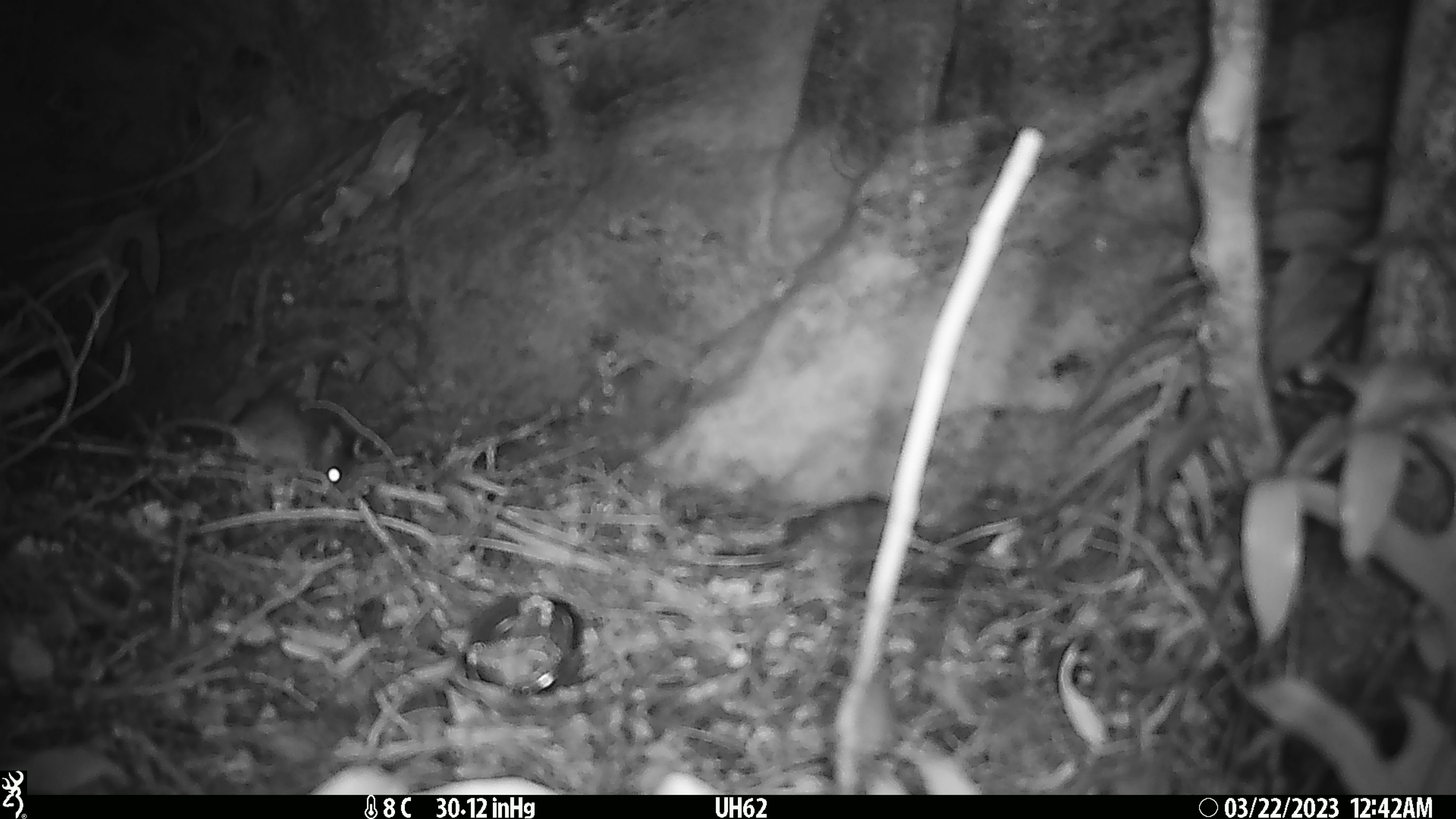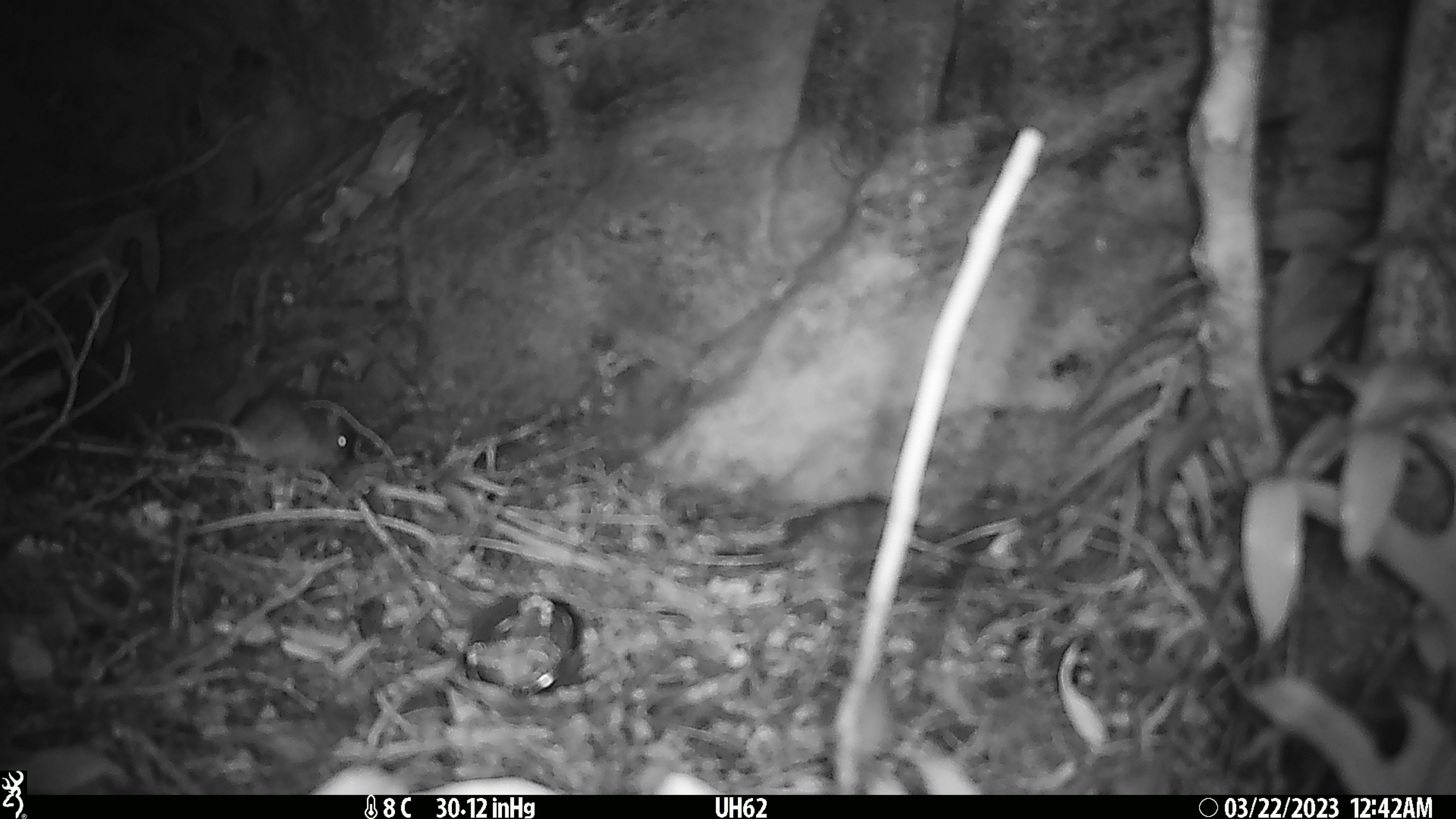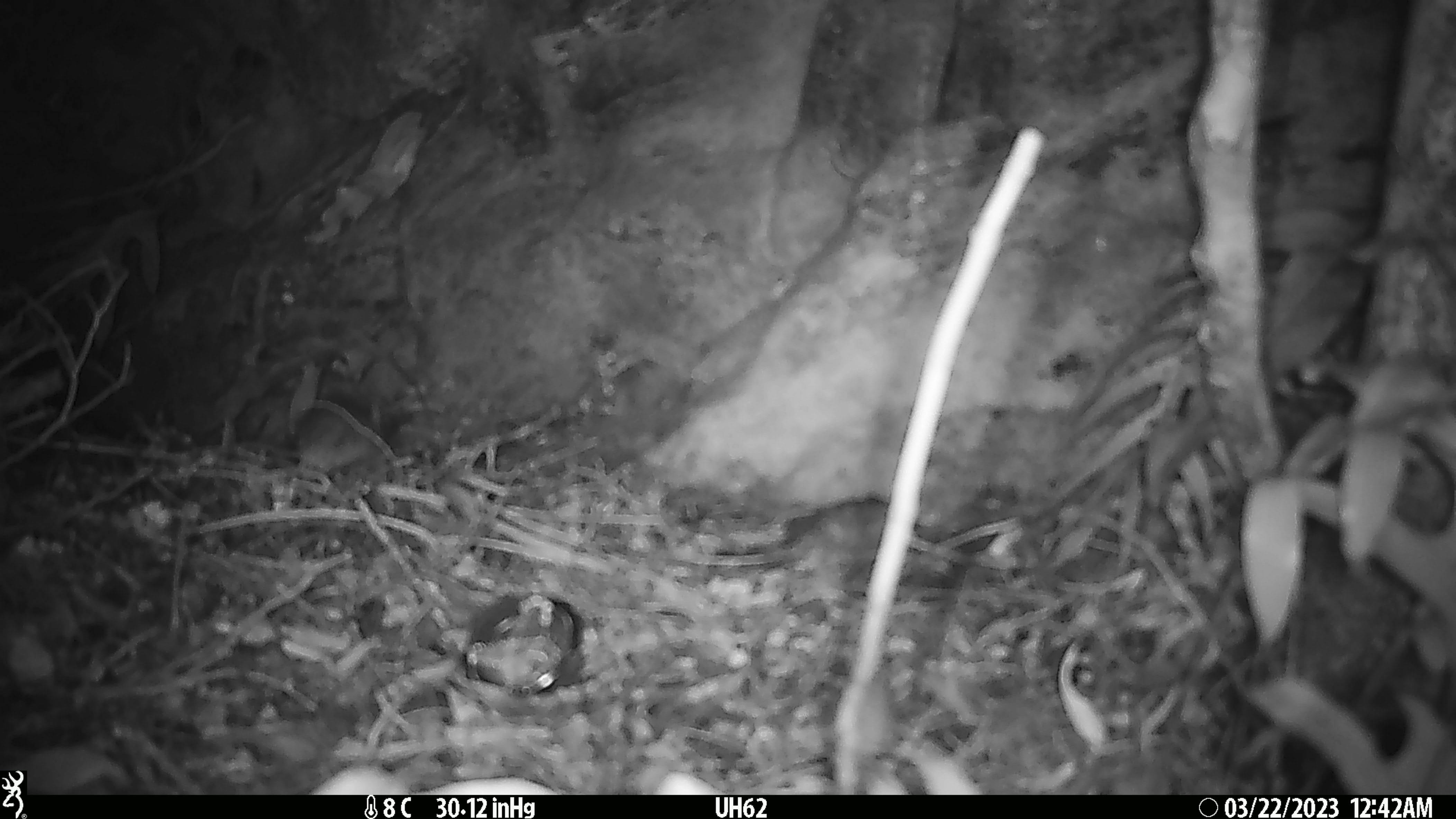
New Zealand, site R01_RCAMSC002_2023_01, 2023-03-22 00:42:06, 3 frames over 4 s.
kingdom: Animalia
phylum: Chordata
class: Mammalia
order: Rodentia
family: Muridae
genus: Mus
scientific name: Mus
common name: mouse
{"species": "mouse (Mus)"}